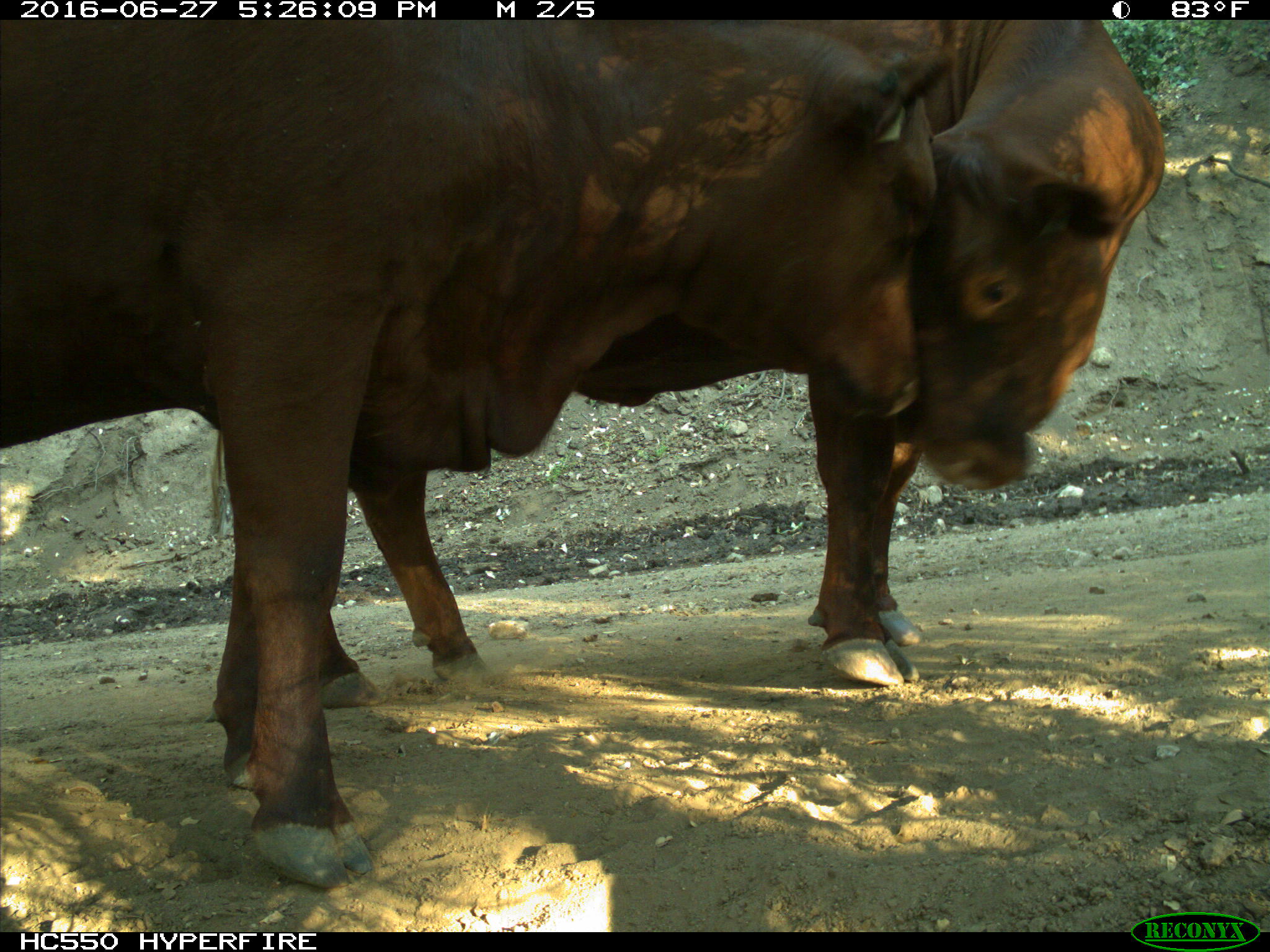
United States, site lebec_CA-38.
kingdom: Animalia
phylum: Chordata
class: Mammalia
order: Artiodactyla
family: Bovidae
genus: Bos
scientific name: Bos taurus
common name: domestic cow